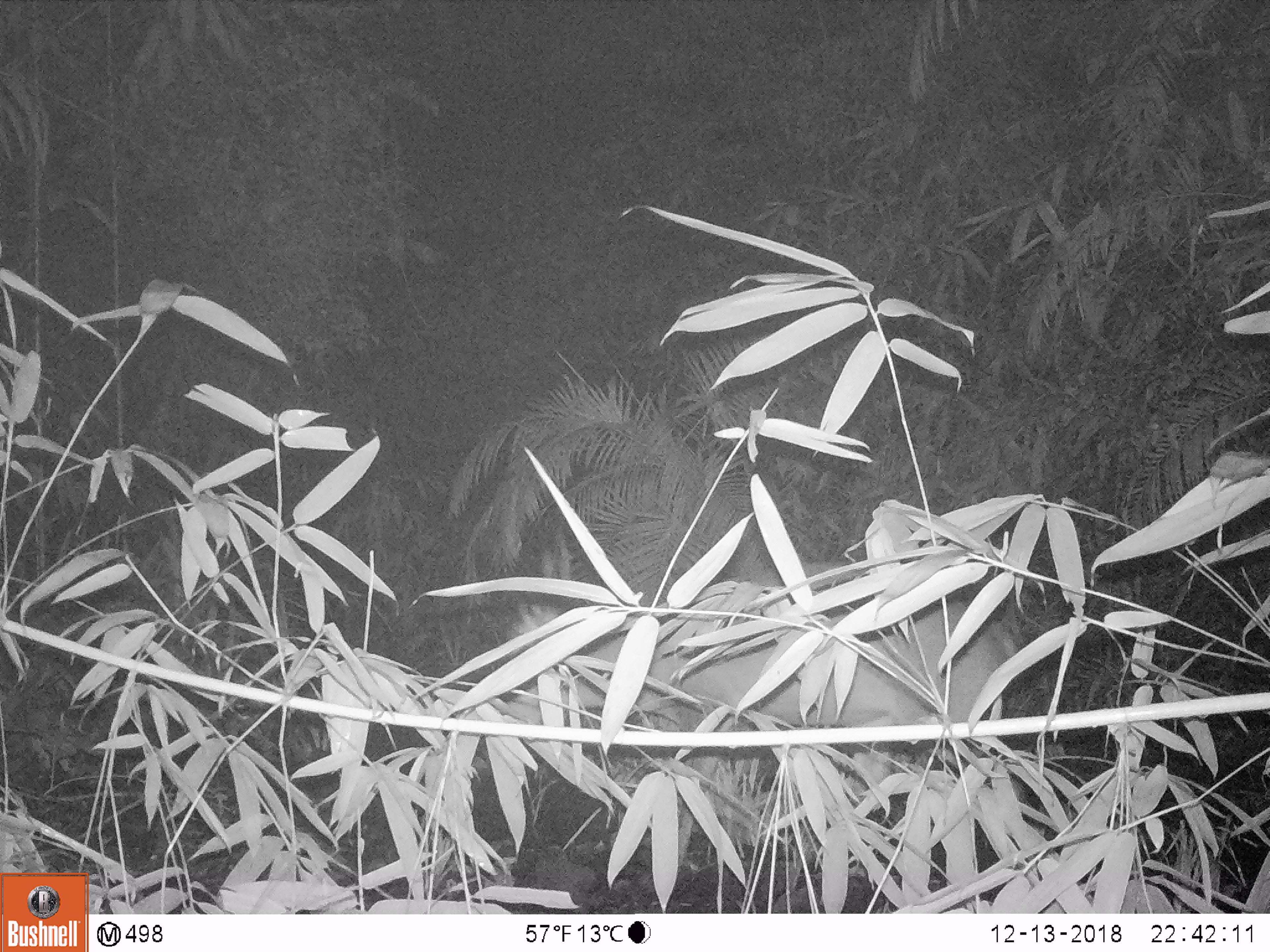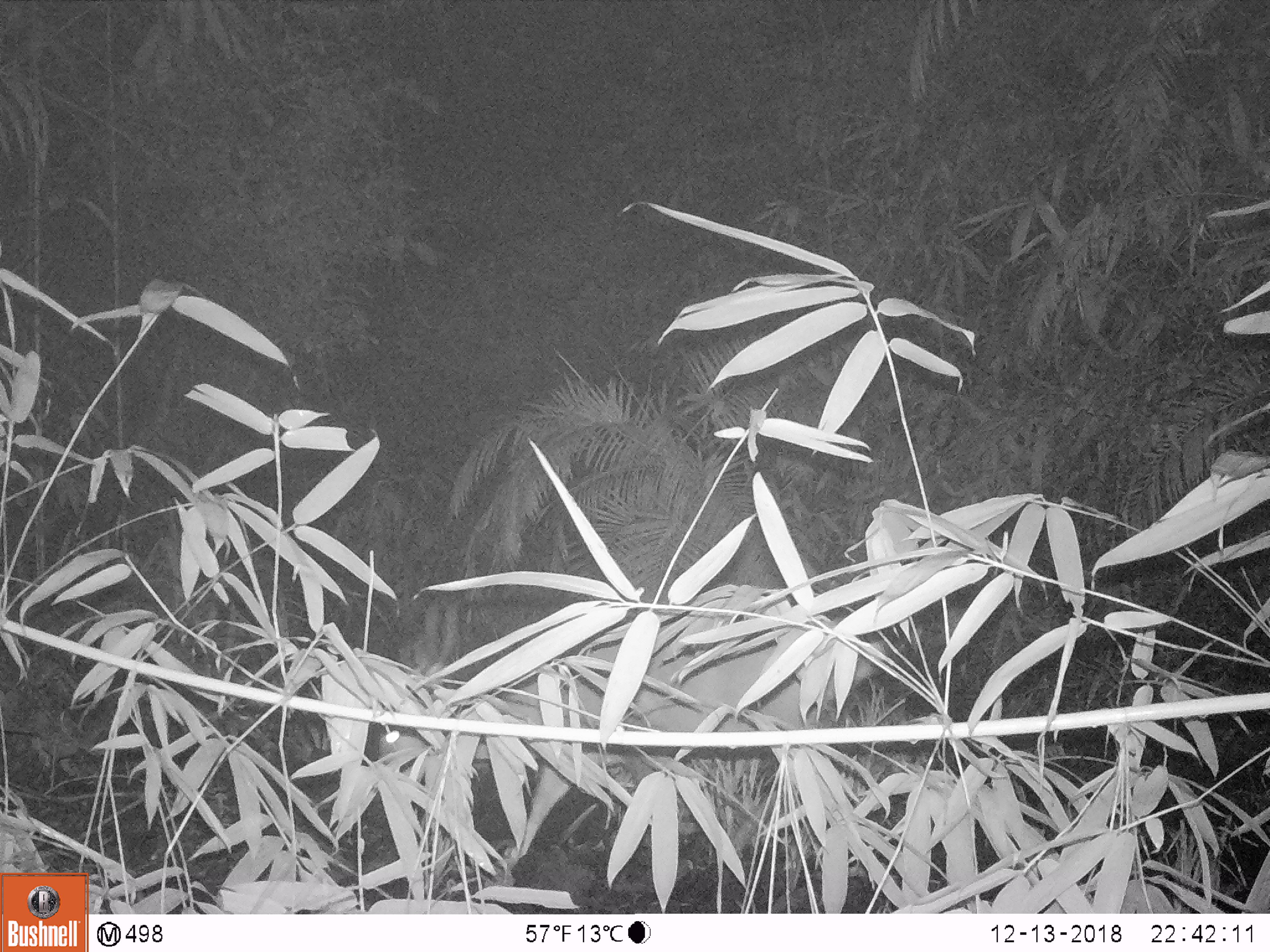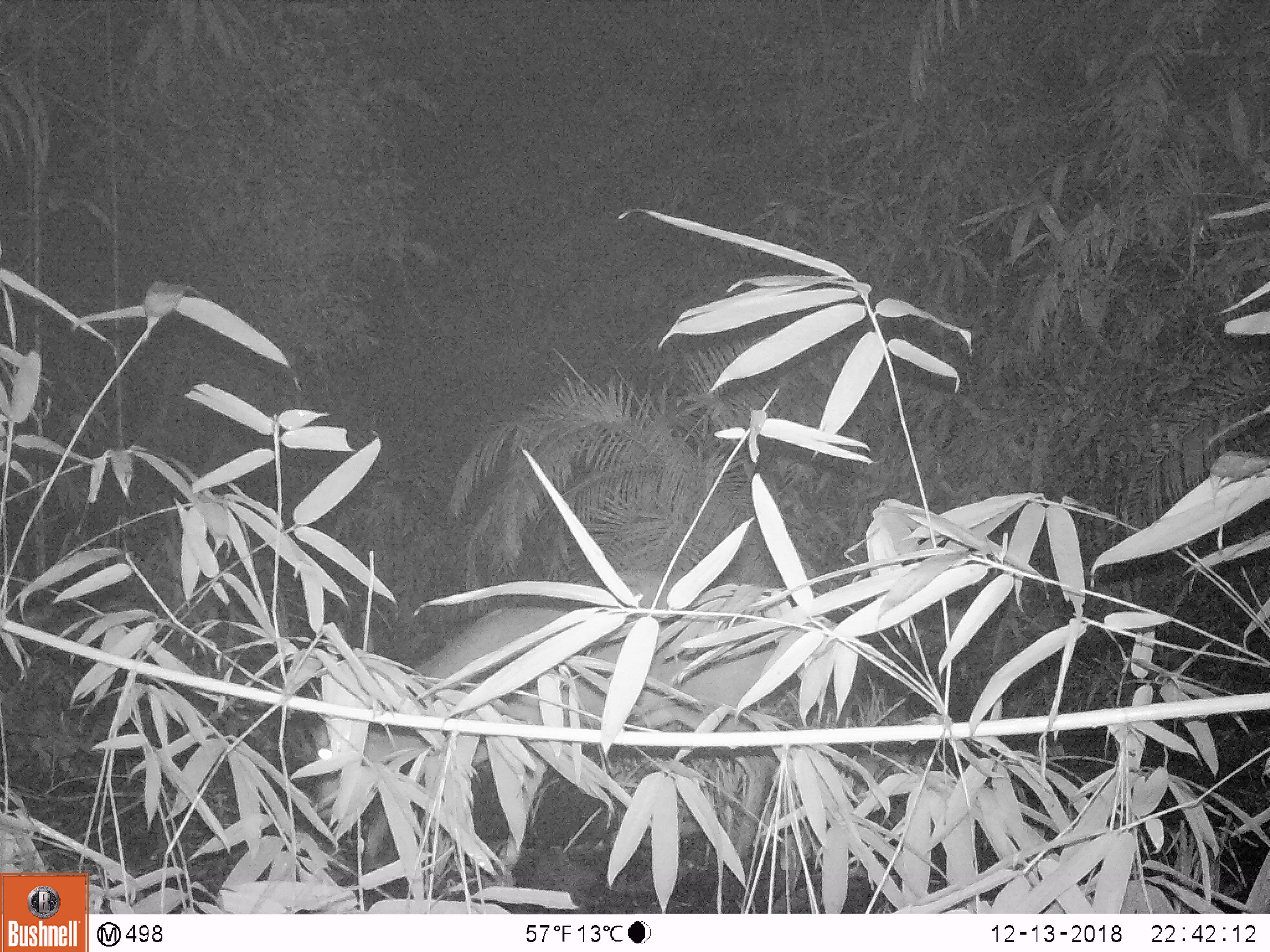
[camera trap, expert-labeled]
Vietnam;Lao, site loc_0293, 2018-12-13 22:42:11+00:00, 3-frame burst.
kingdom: Animalia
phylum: Chordata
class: Mammalia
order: Artiodactyla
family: Cervidae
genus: Muntiacus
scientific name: Muntiacus vuquangensis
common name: large-antlered muntjac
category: large antlered muntjac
Large antlered muntjac (large-antlered muntjac) (Muntiacus vuquangensis). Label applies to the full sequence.